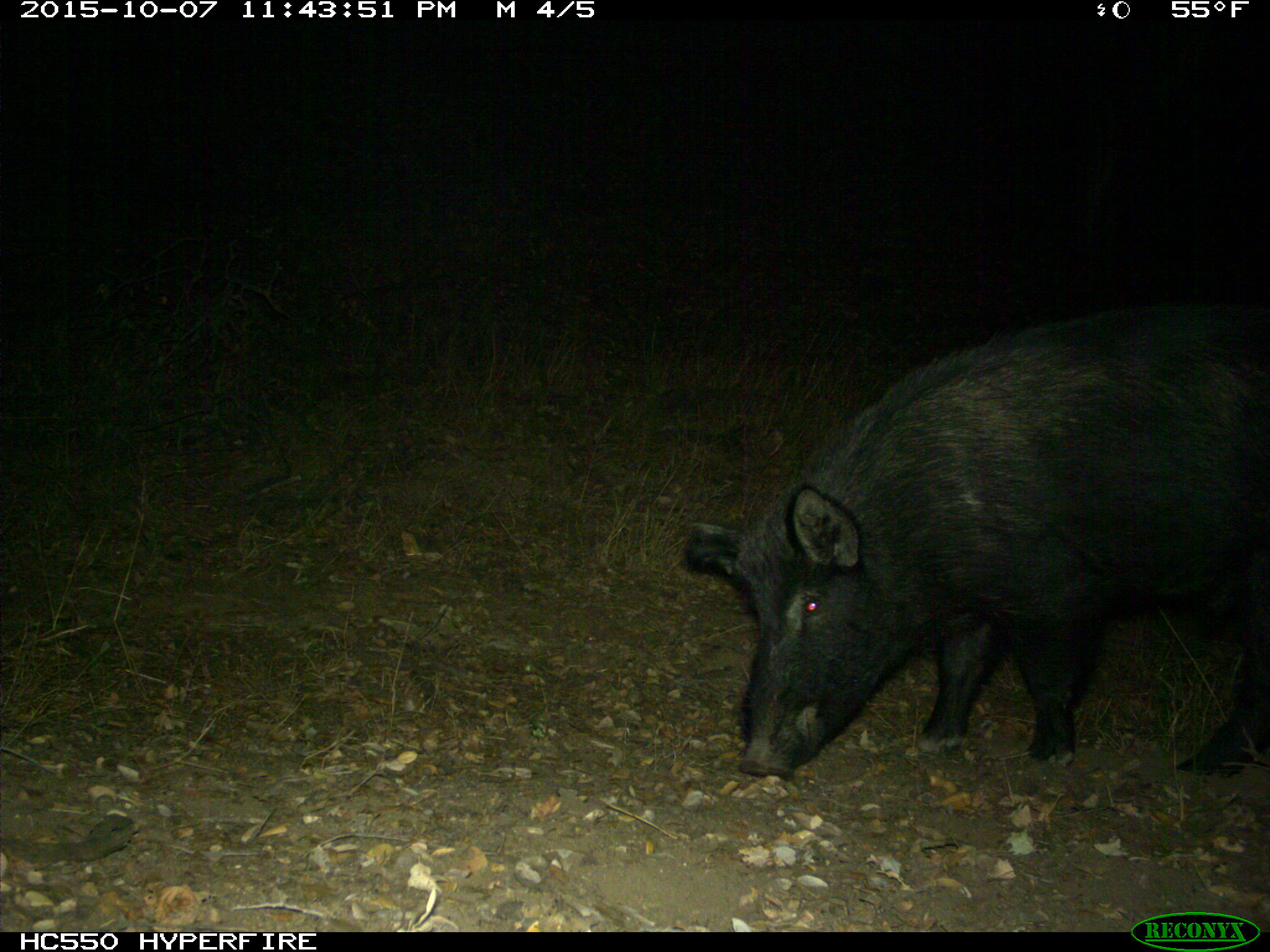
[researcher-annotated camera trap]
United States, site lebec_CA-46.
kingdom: Animalia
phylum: Chordata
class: Mammalia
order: Artiodactyla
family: Suidae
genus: Sus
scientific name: Sus scrofa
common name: wild boar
Sus scrofa (wild boar).